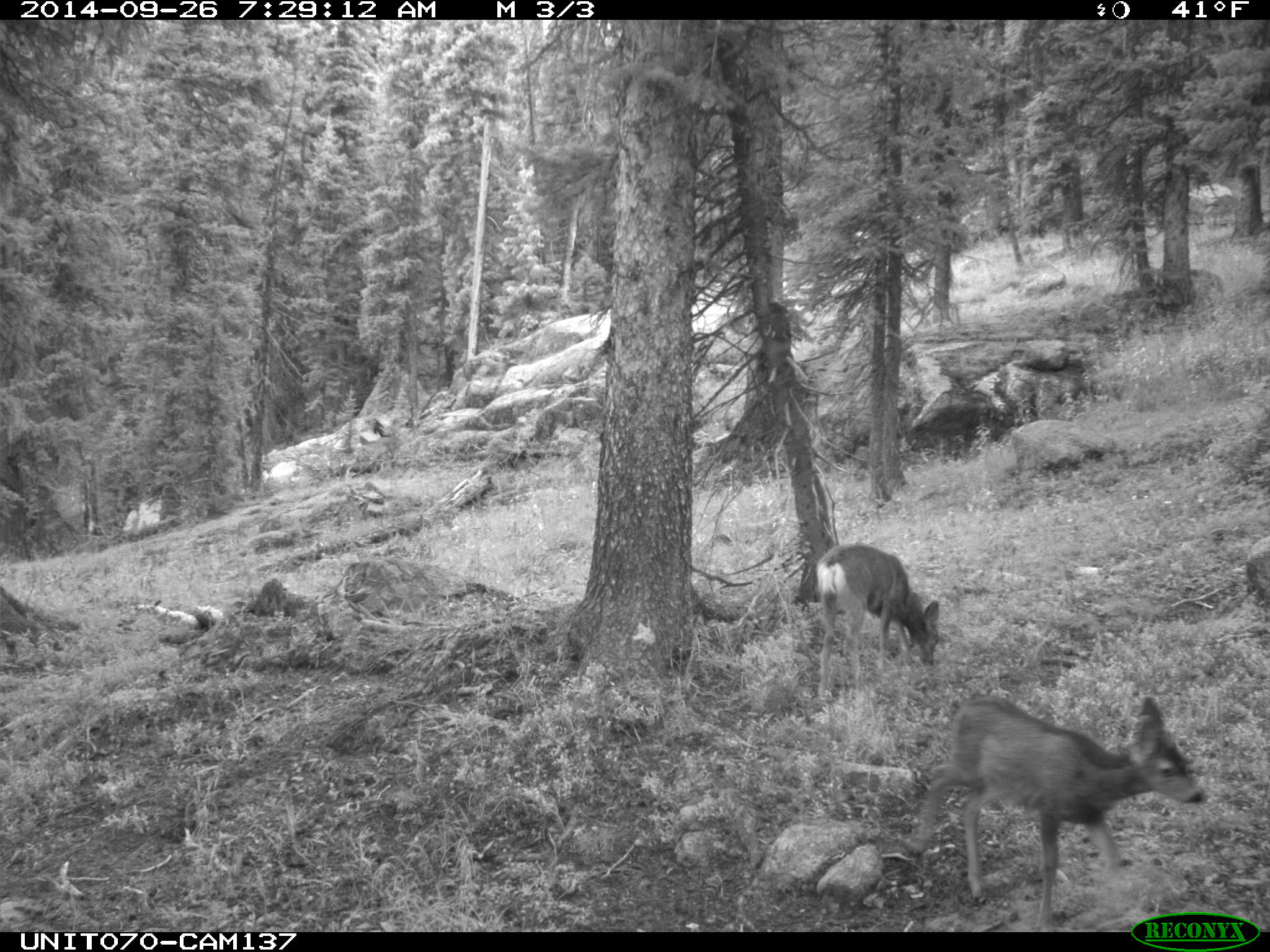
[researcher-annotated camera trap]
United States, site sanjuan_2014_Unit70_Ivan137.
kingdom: Animalia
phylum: Chordata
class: Mammalia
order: Artiodactyla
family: Cervidae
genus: Odocoileus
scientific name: Odocoileus hemionus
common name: mule deer